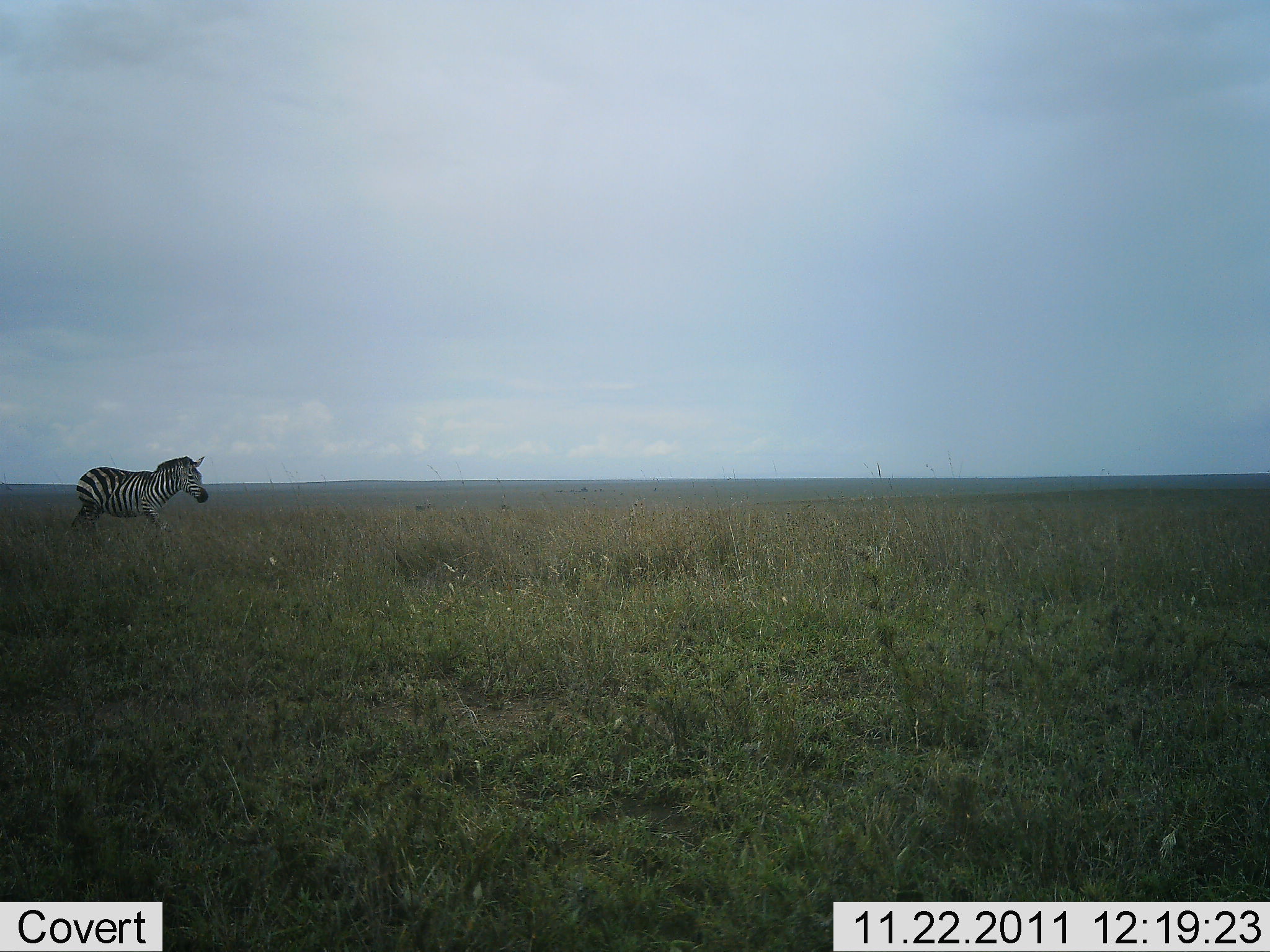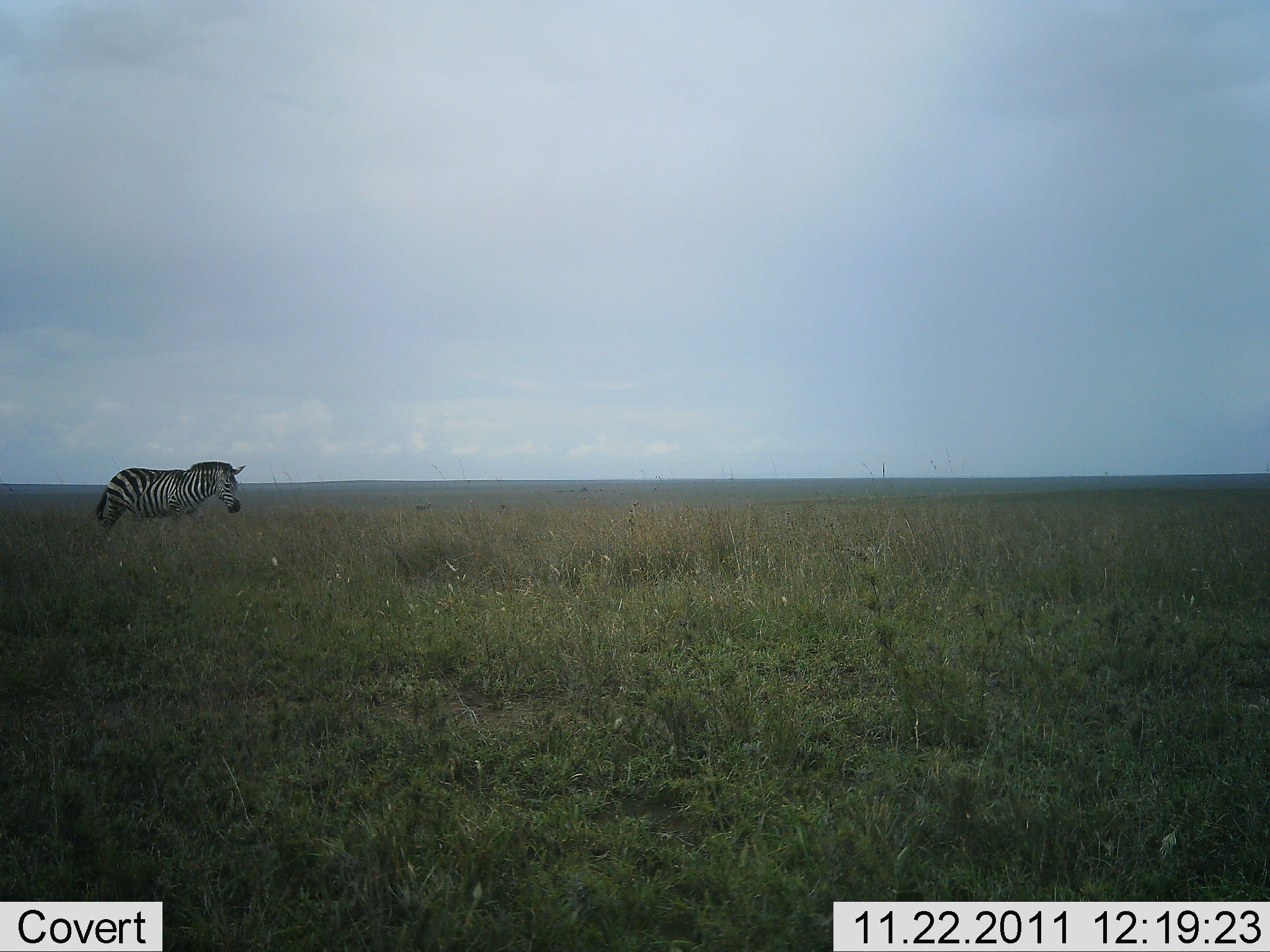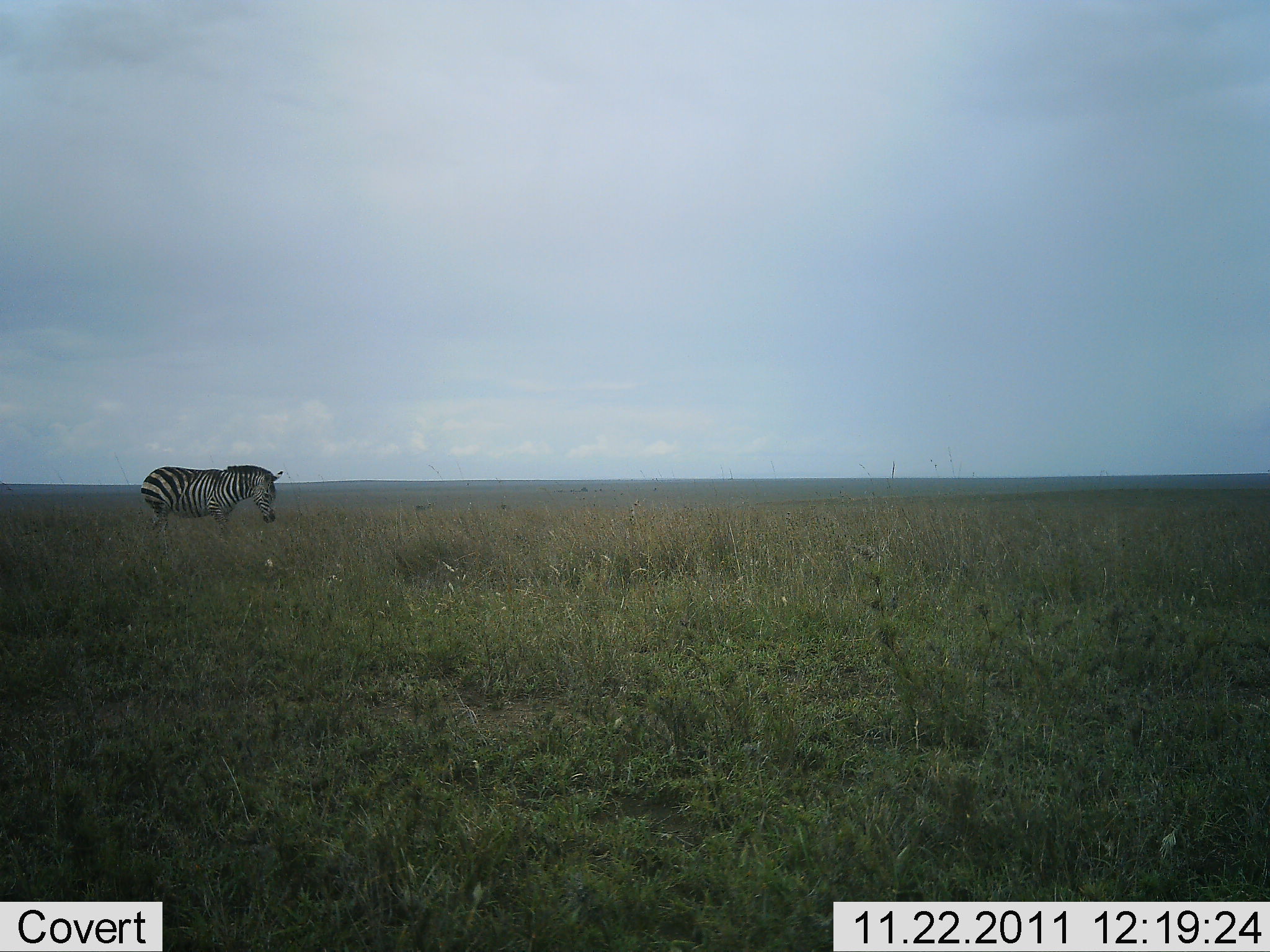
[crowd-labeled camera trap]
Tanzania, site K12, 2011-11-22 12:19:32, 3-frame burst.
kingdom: Animalia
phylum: Chordata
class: Mammalia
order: Perissodactyla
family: Equidae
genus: Equus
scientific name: Equus quagga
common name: plains zebra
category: zebra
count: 1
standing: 10%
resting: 0%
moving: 90%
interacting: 0%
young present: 0%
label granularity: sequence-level